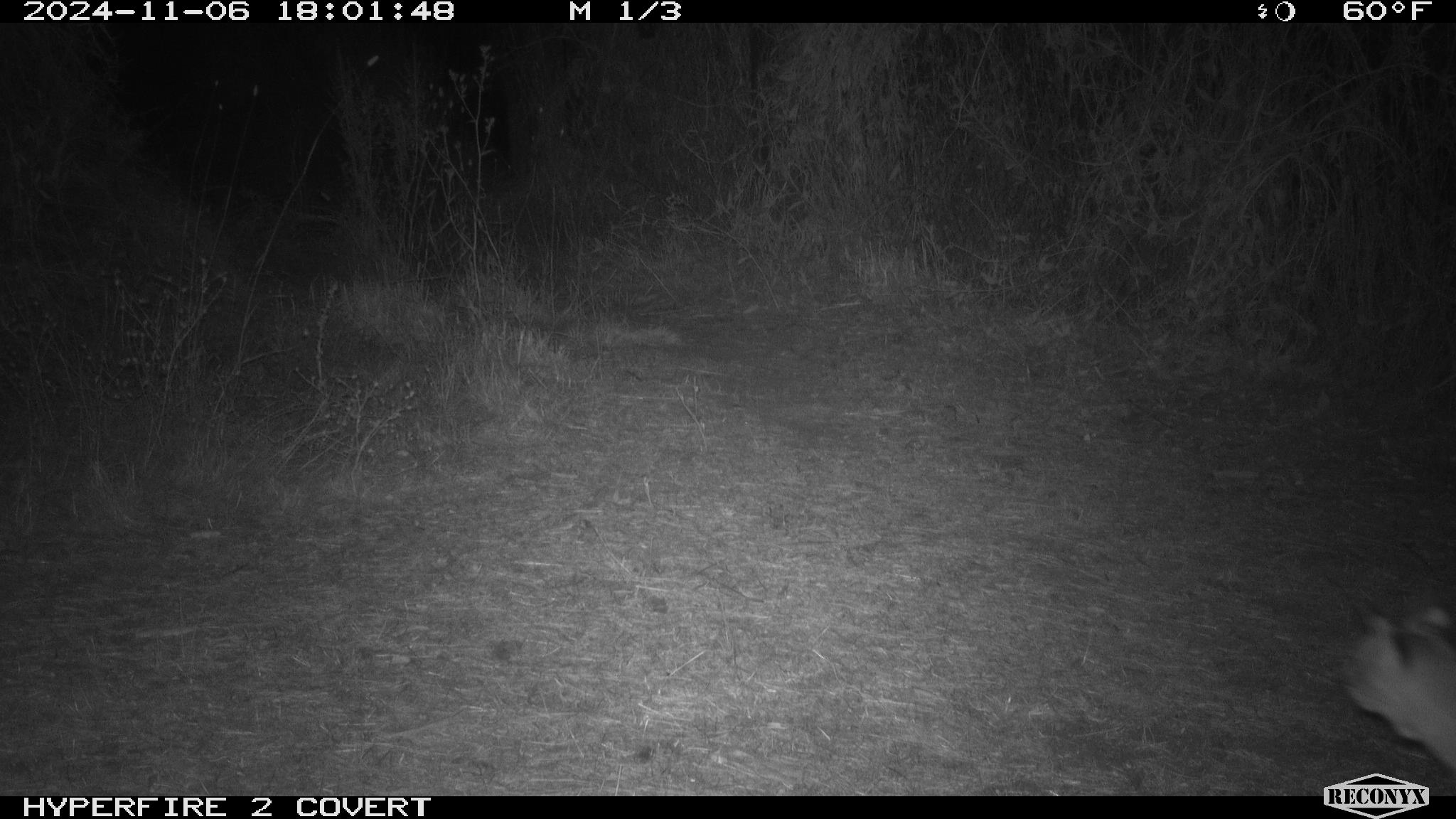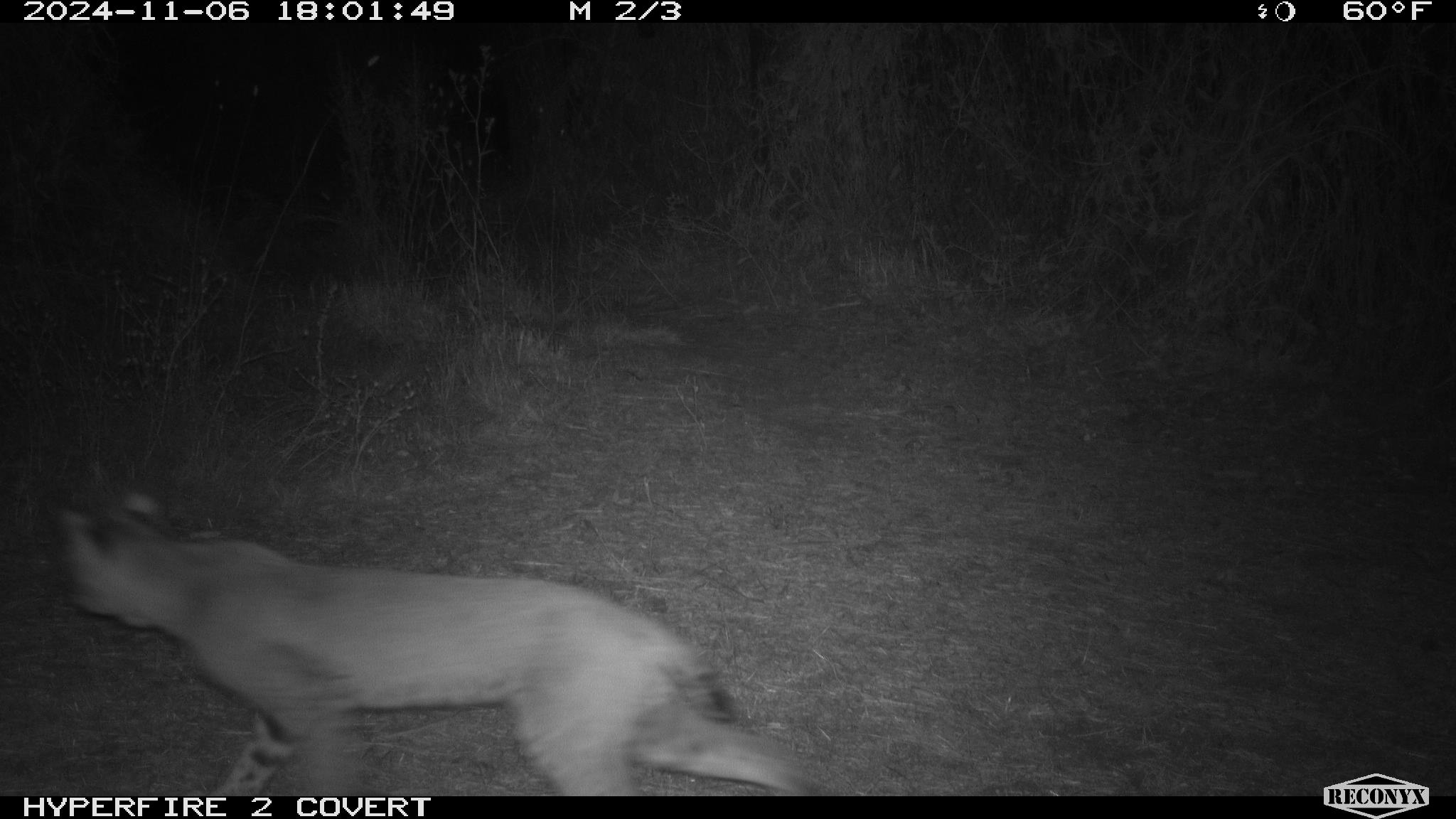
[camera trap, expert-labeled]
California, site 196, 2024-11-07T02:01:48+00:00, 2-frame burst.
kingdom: Animalia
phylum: Chordata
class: Mammalia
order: Carnivora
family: Felidae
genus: Lynx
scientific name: Lynx rufus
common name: bobcat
Bobcat (Lynx rufus).